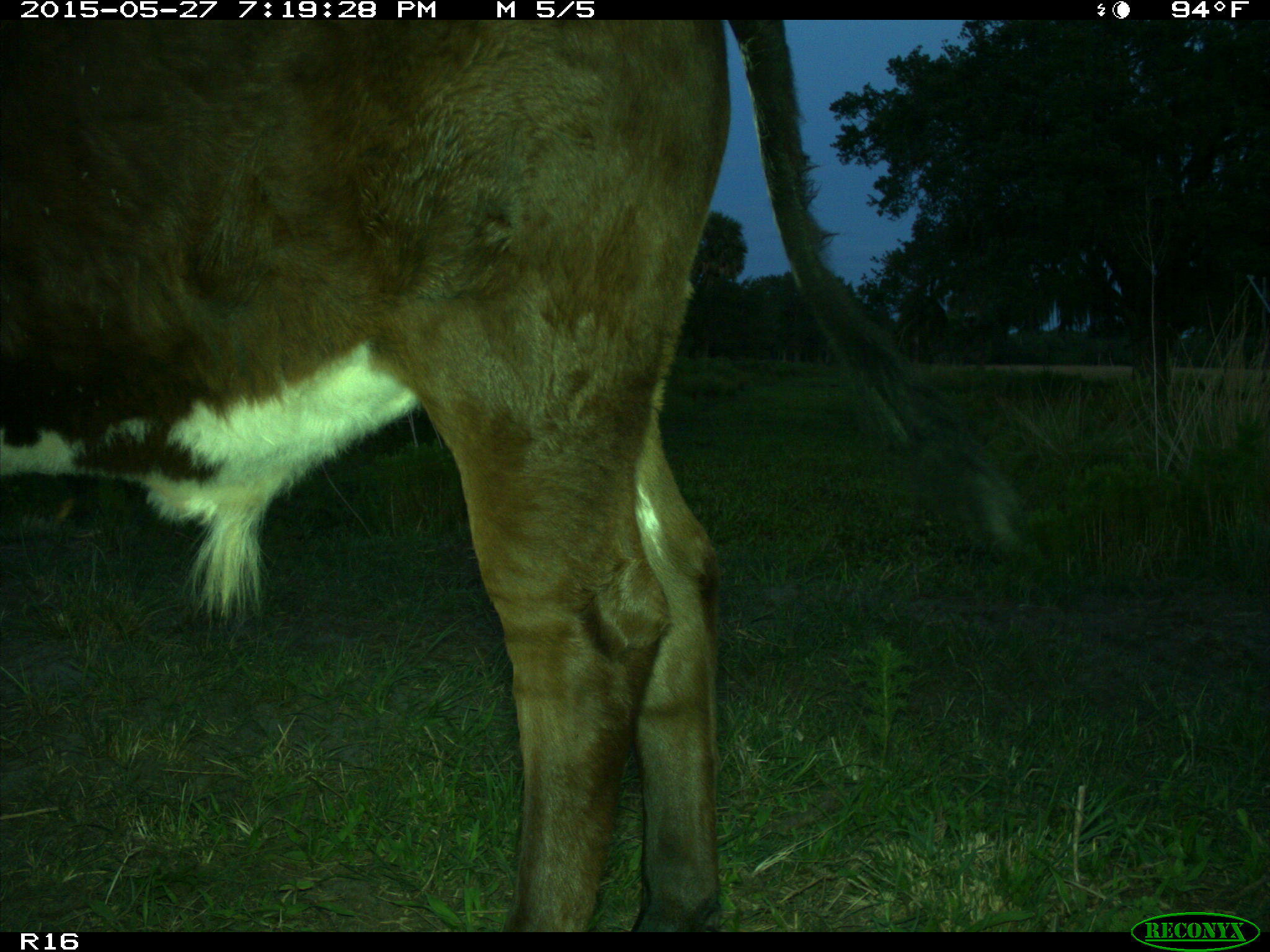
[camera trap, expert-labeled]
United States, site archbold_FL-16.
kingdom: Animalia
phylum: Chordata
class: Mammalia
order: Artiodactyla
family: Bovidae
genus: Bos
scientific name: Bos taurus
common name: domestic cow